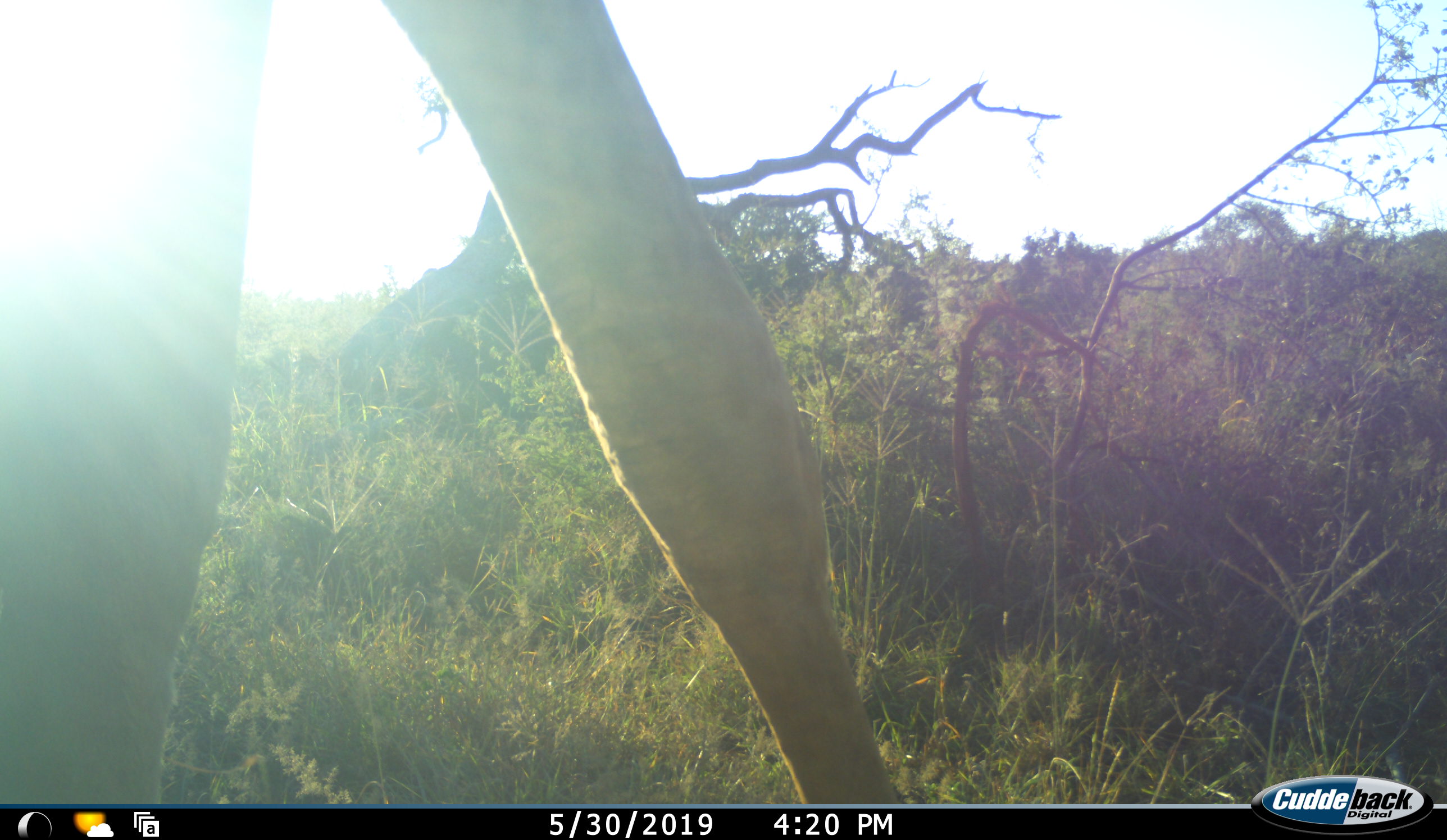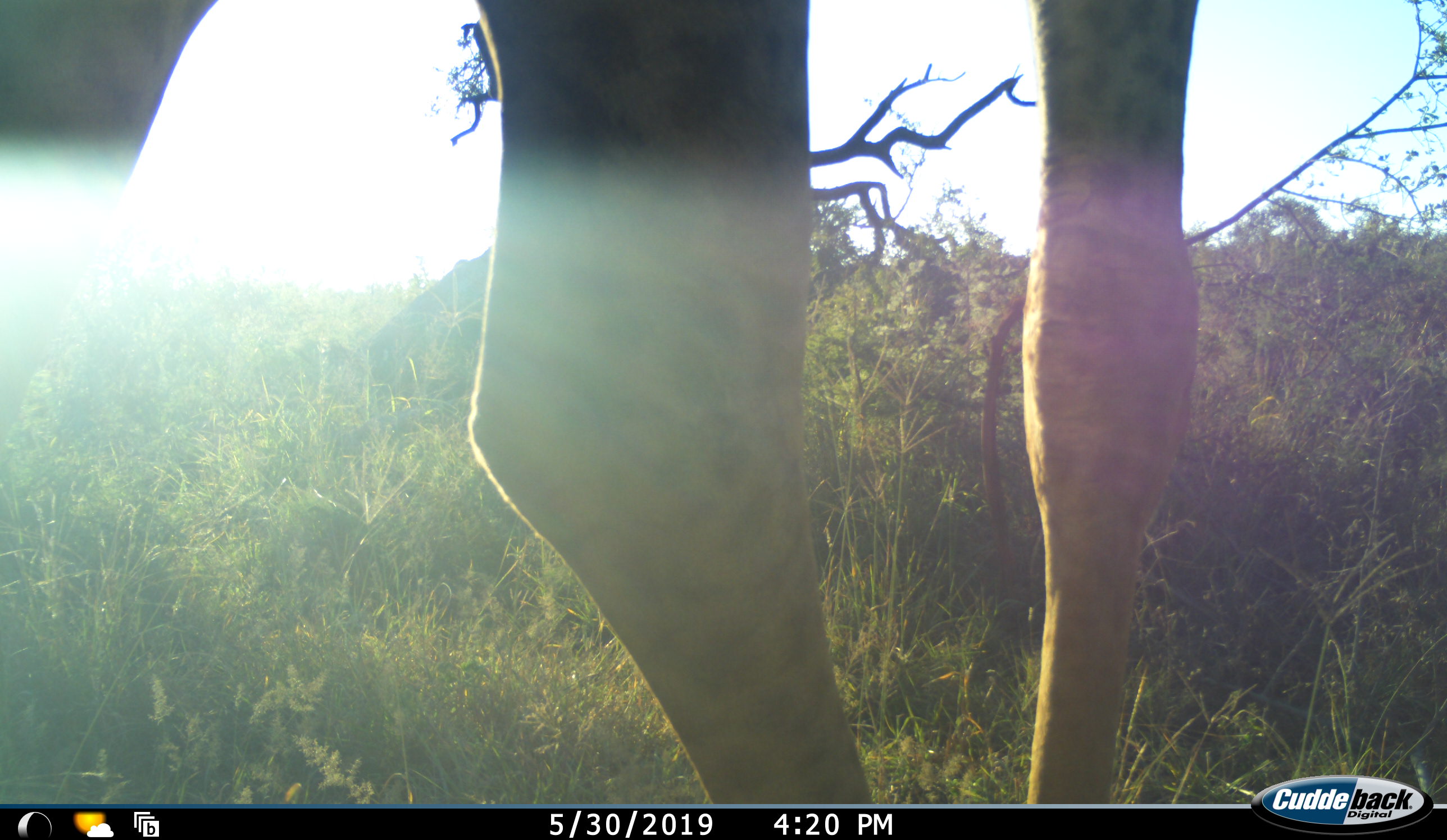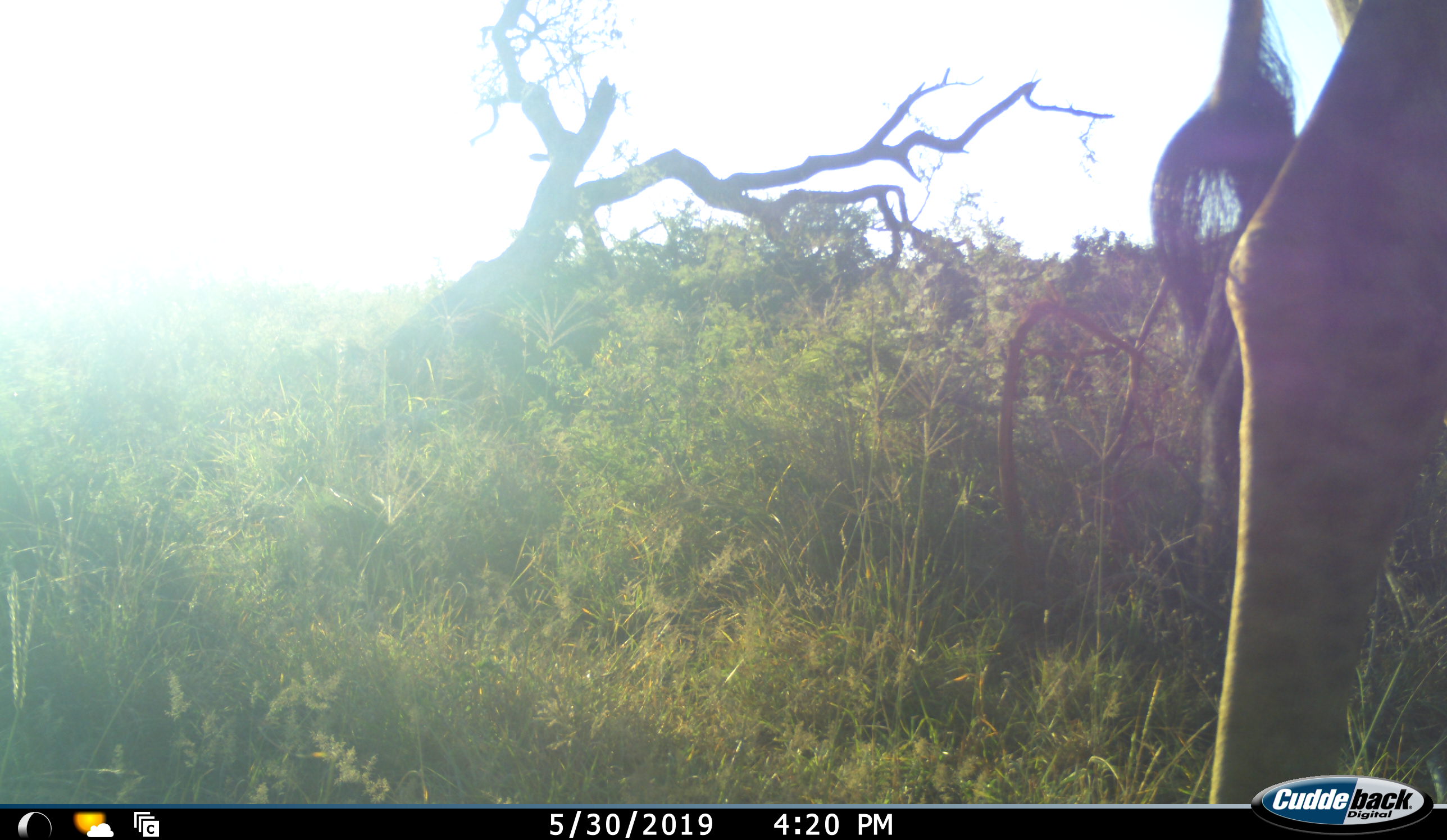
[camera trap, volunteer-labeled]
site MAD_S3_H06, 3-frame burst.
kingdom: Animalia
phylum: Chordata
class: Mammalia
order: Artiodactyla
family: Giraffidae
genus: Giraffa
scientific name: Giraffa camelopardalis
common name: giraffe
Giraffe (Giraffa camelopardalis), count 1. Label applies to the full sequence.